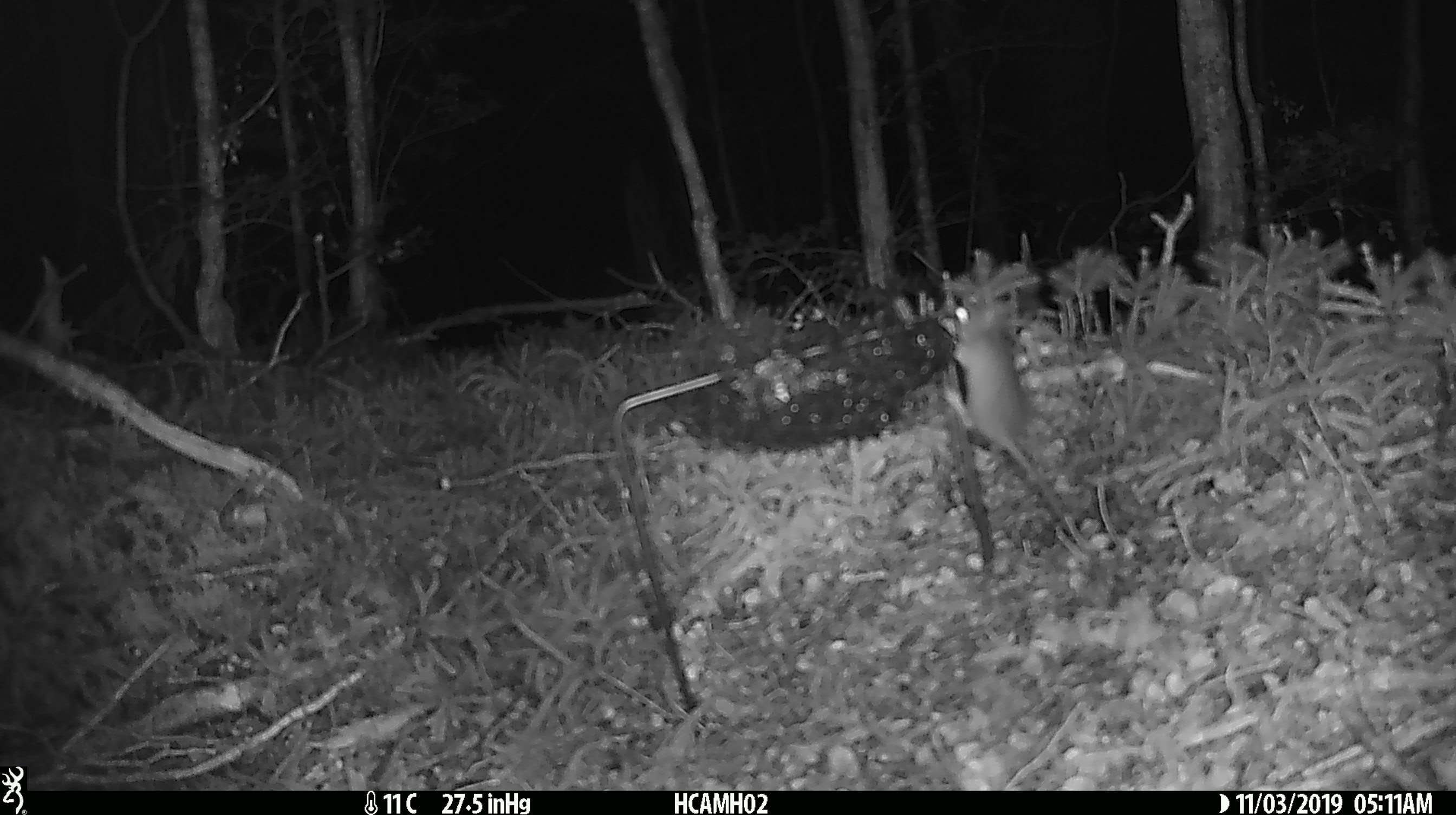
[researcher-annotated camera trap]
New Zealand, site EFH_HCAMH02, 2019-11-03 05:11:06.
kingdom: Animalia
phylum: Chordata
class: Mammalia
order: Rodentia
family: Muridae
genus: Mus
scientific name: Mus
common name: mouse